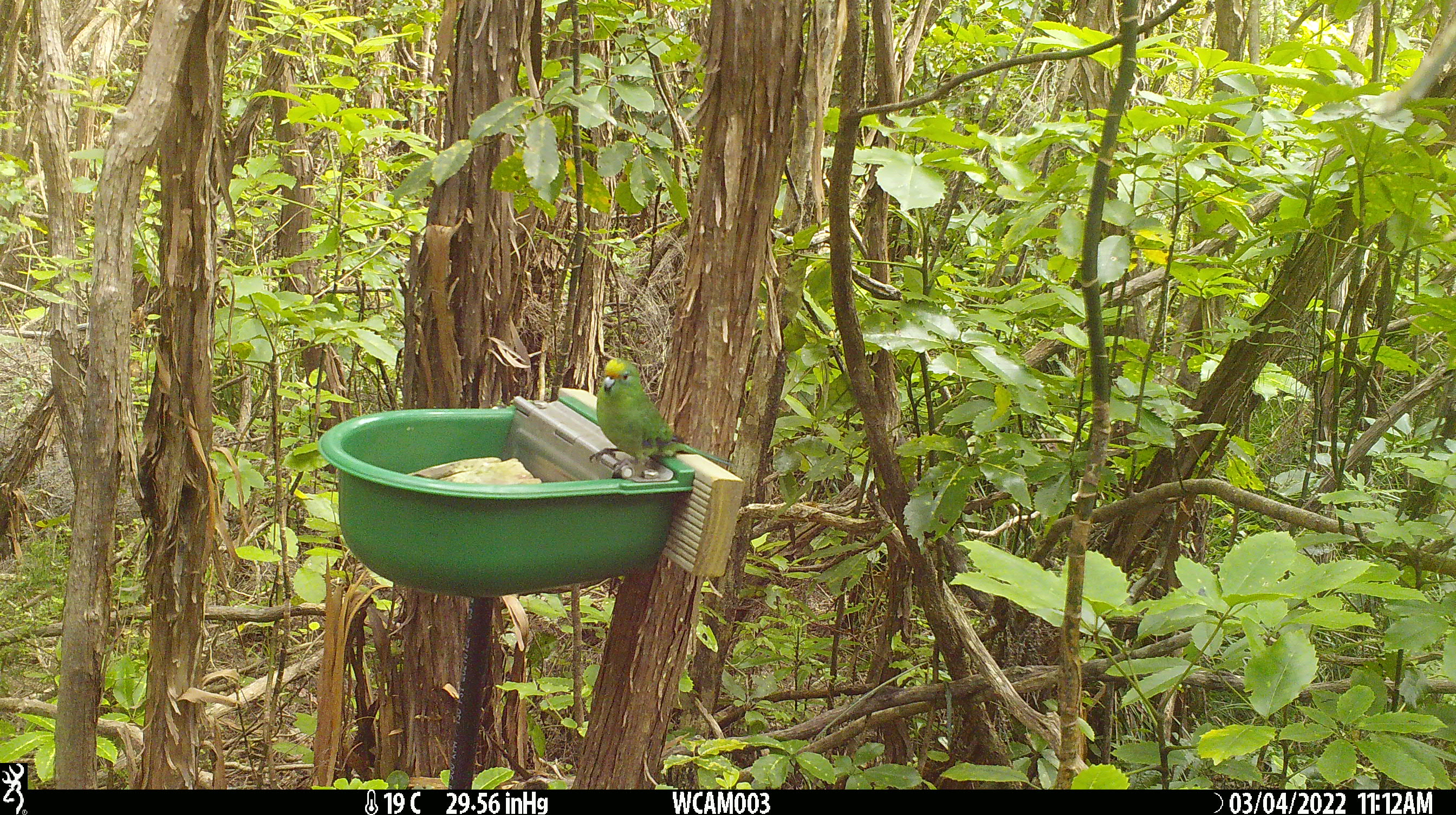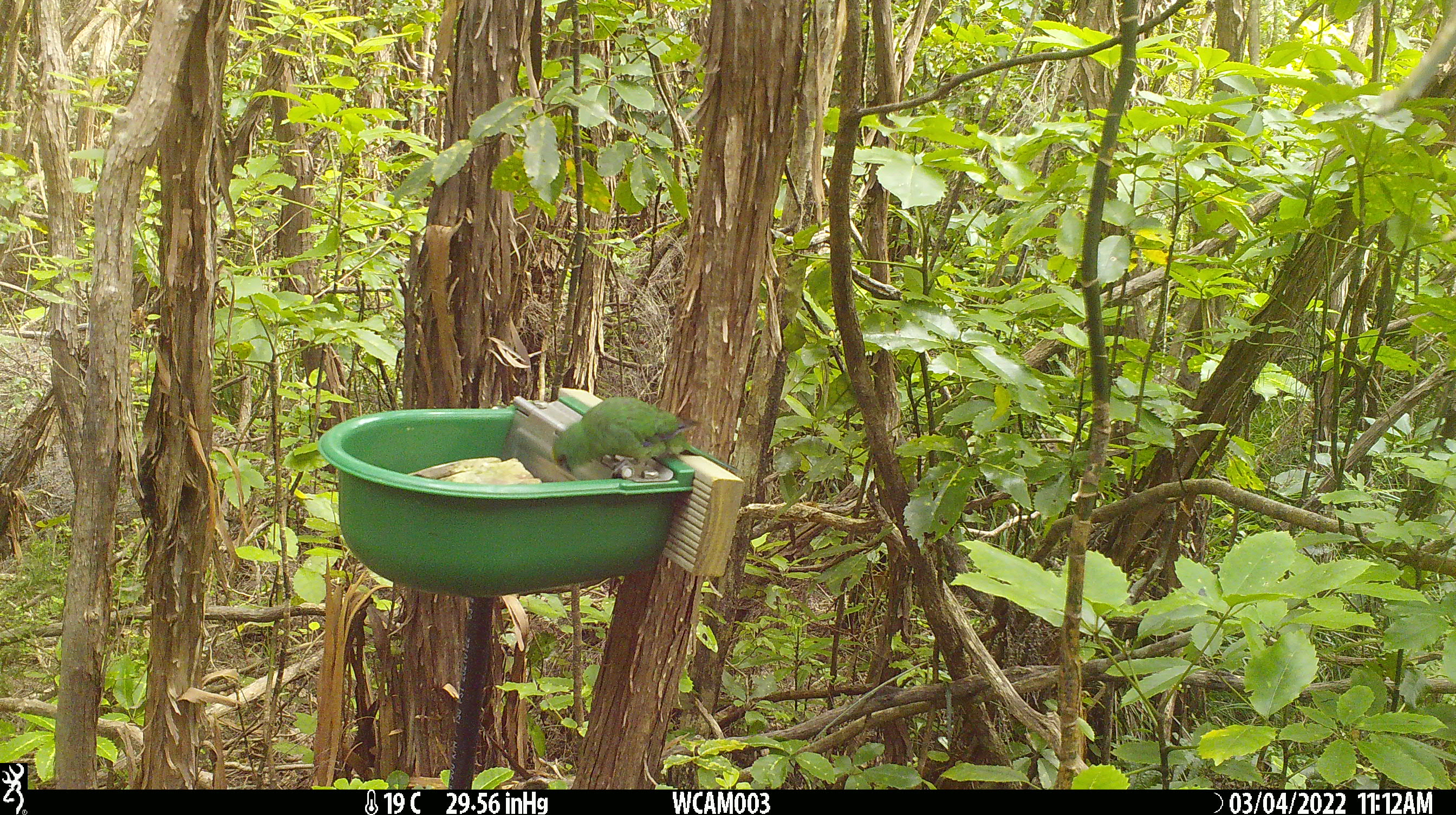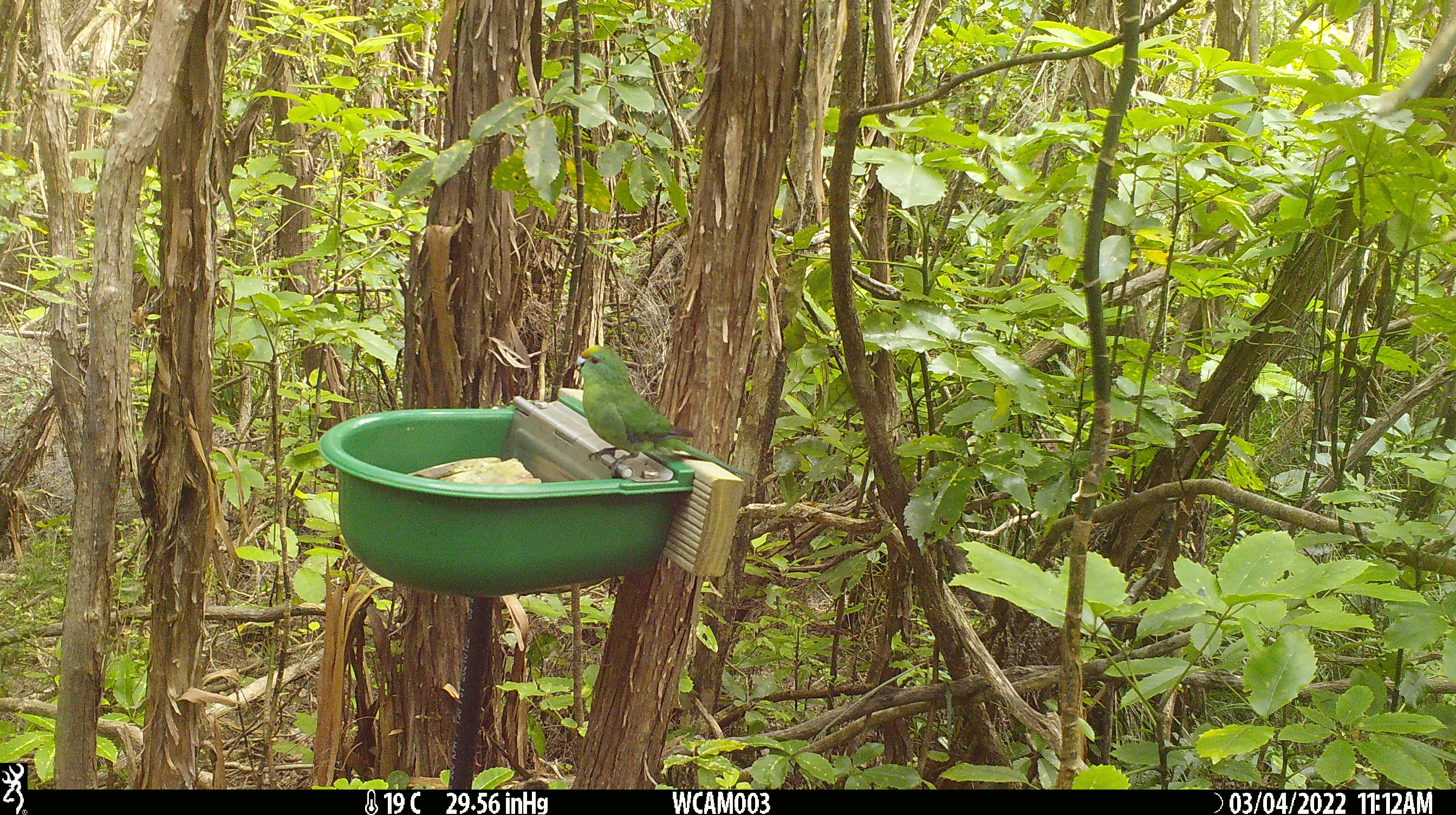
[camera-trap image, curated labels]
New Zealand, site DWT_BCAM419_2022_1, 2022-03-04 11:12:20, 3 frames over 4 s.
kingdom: Animalia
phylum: Chordata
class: Aves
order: Psittaciformes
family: Psittaculidae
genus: Cyanoramphus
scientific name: Cyanoramphus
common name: parakeet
Parakeet (Cyanoramphus).